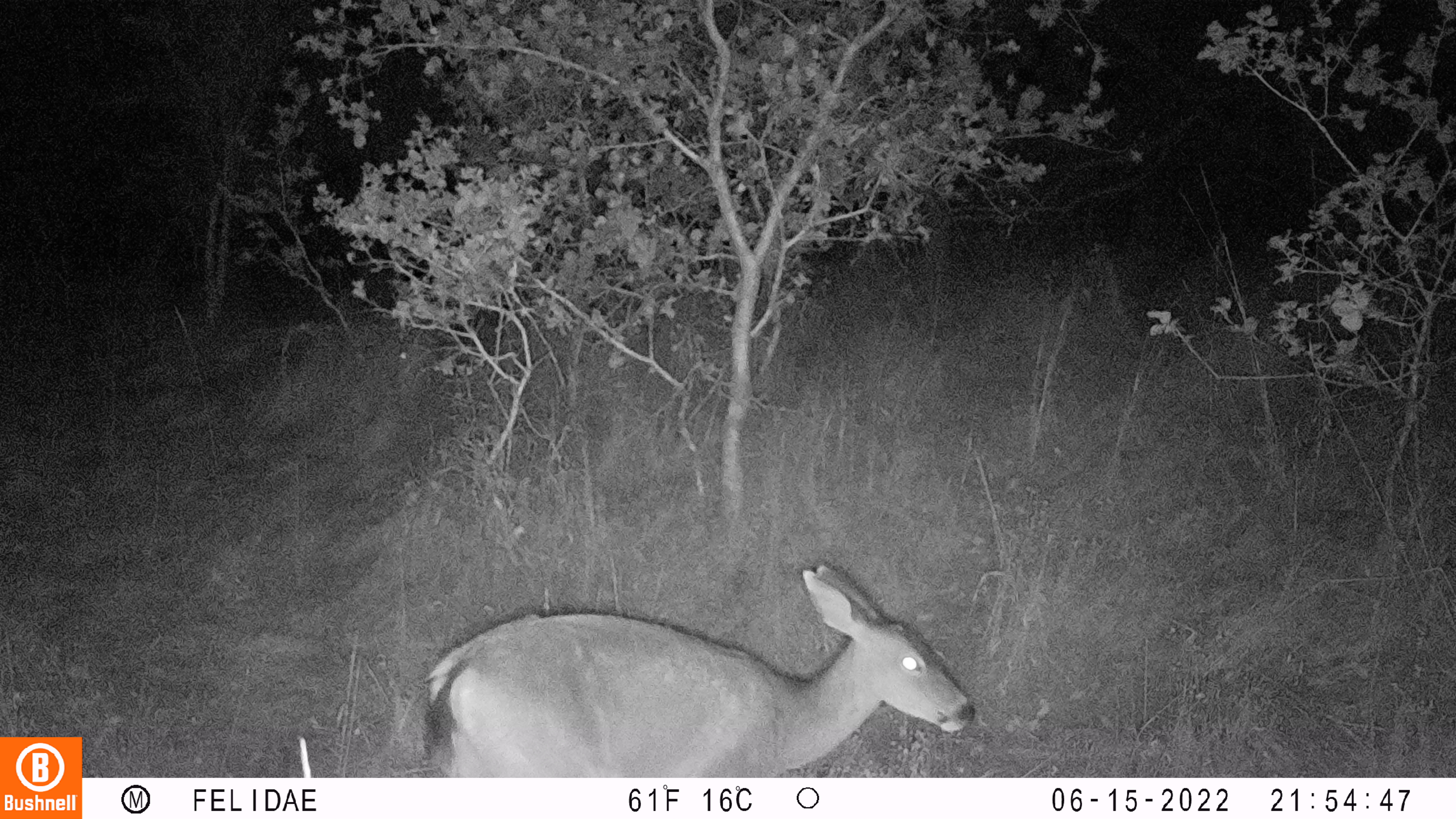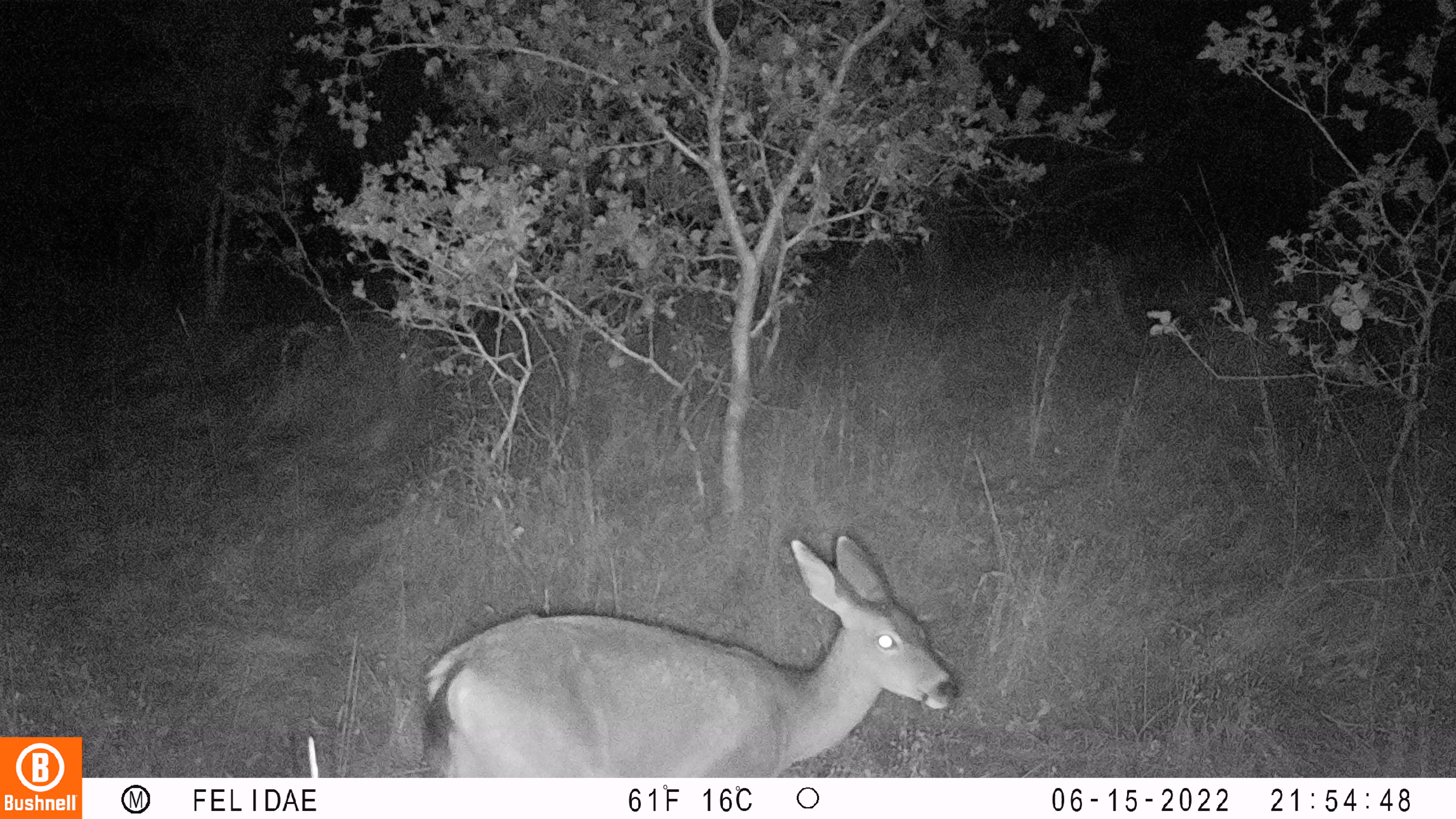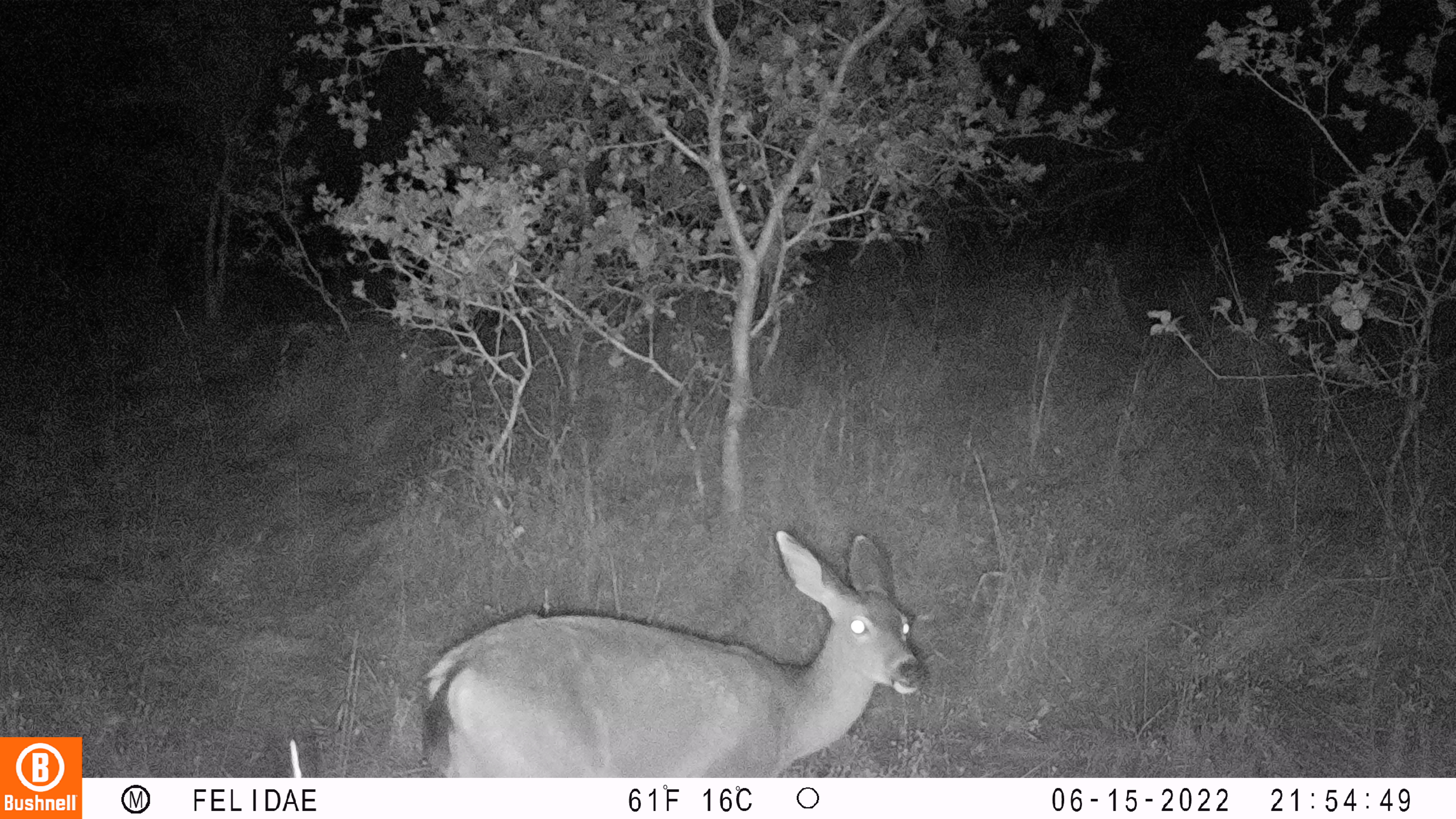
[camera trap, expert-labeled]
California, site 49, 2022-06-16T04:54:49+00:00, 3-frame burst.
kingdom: Animalia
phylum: Chordata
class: Mammalia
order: Artiodactyla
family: Cervidae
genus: Odocoileus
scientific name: Odocoileus hemionus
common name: mule deer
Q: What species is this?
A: Mule deer (Odocoileus hemionus).